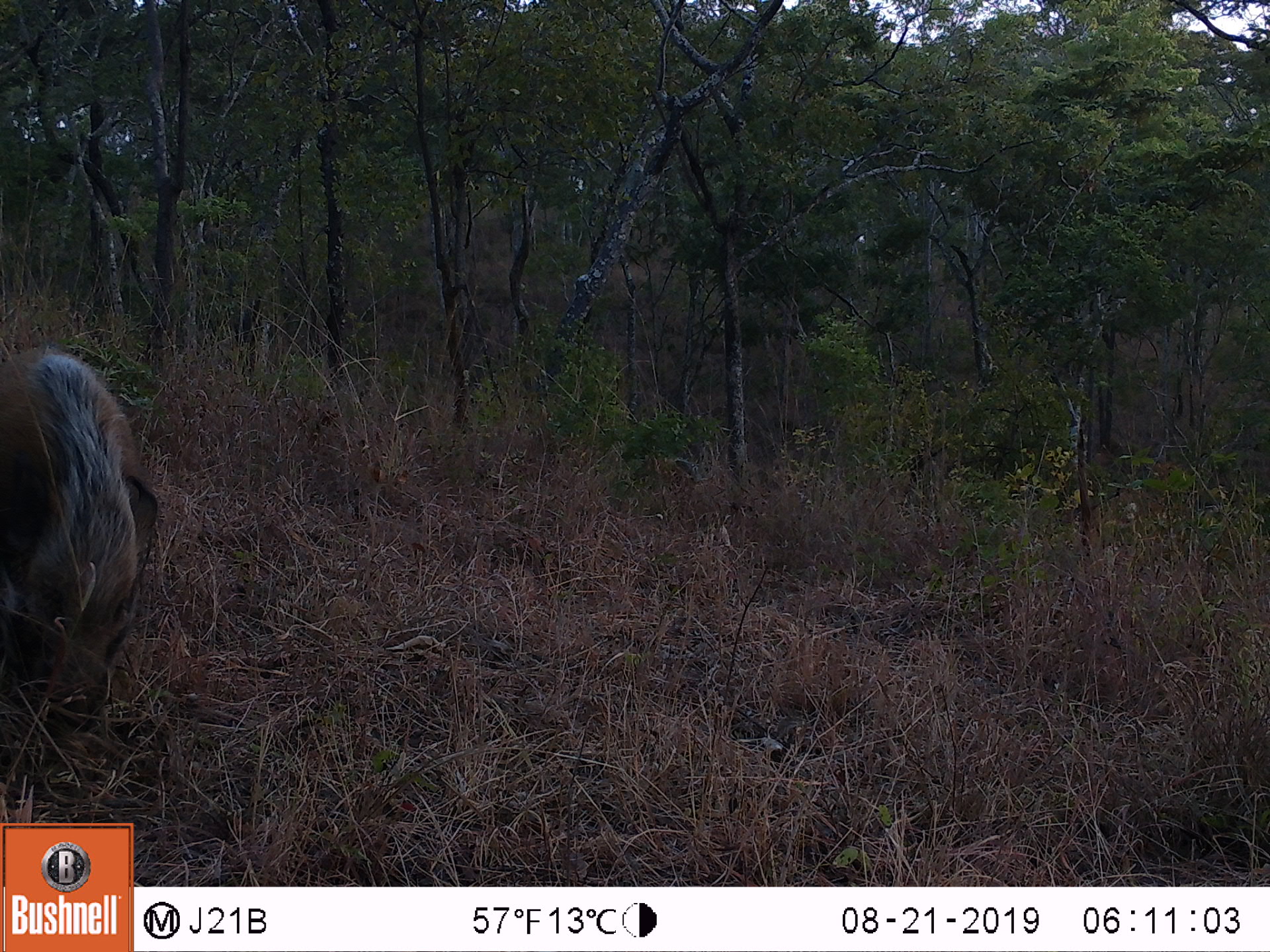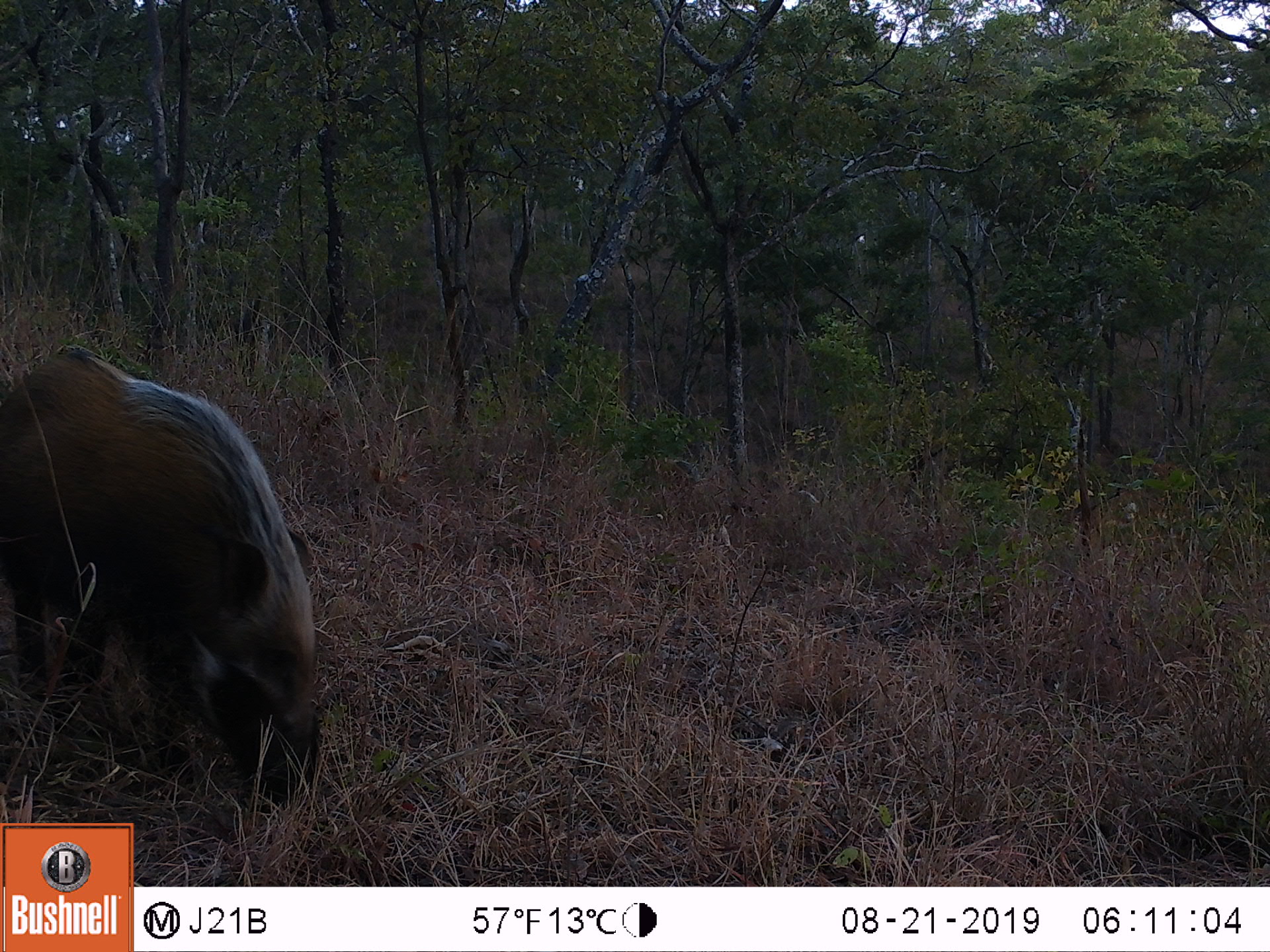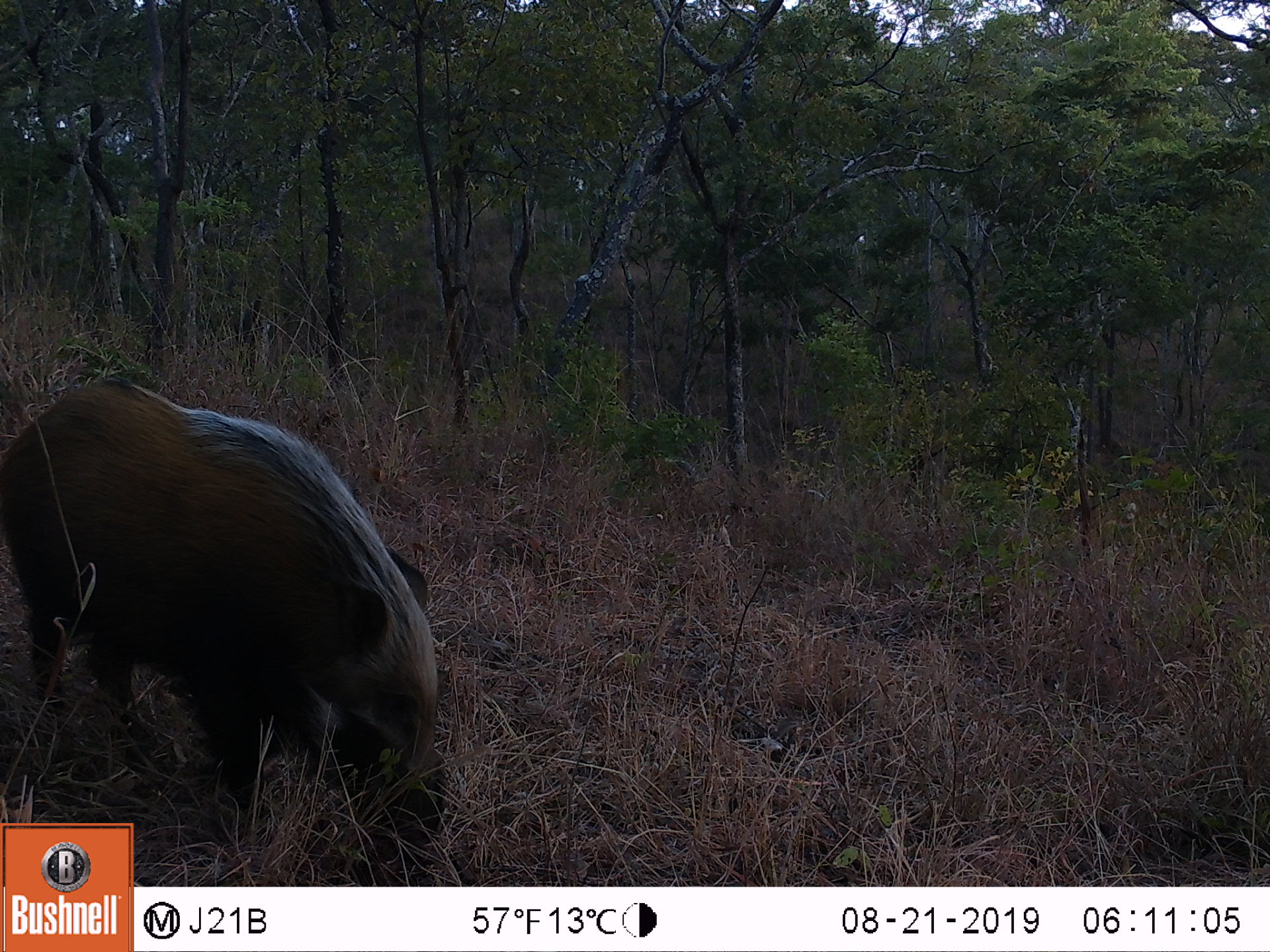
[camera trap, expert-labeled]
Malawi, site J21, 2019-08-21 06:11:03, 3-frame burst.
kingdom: Animalia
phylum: Chordata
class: Mammalia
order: Artiodactyla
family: Suidae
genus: Potamochoerus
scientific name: Potamochoerus larvatus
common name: bushpig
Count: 1.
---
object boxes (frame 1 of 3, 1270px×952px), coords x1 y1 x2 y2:
bushpig: 0 341 169 746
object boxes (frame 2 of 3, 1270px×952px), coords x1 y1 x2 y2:
bushpig: 0 334 328 816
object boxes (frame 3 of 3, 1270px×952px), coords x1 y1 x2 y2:
bushpig: 5 369 447 818